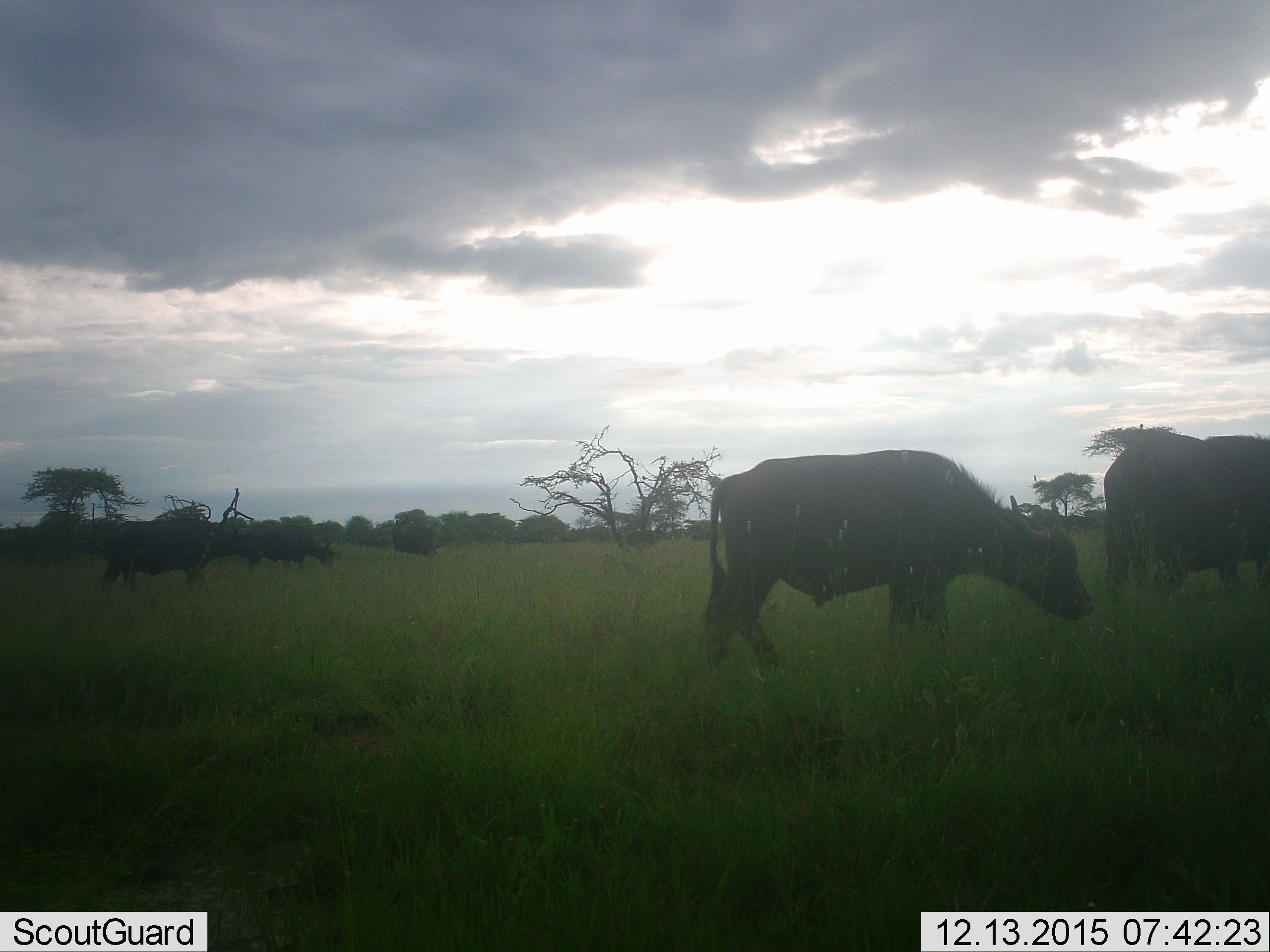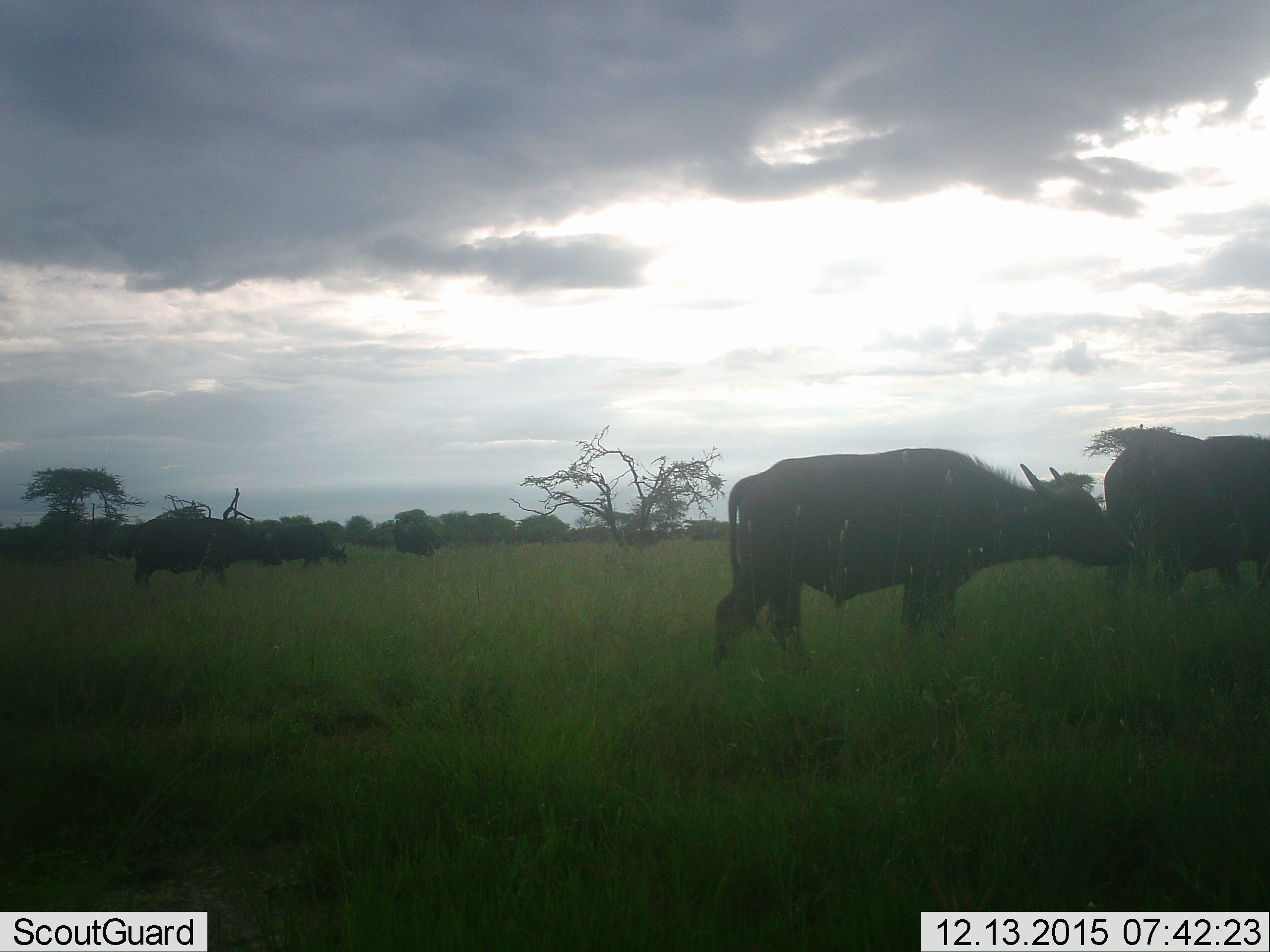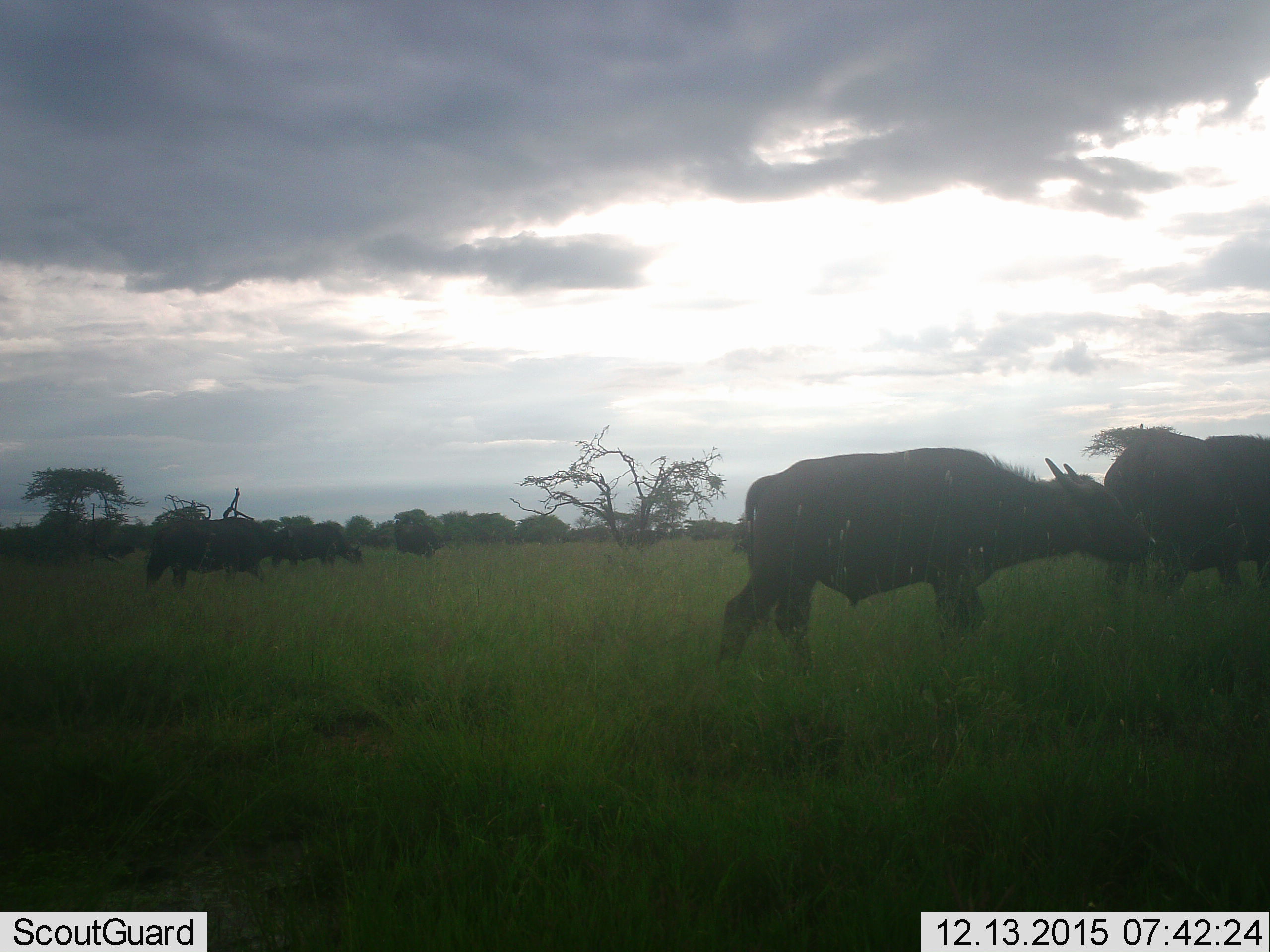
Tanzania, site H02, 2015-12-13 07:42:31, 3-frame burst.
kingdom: Animalia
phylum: Chordata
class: Mammalia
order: Artiodactyla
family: Bovidae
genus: Syncerus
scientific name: Syncerus caffer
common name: cape buffalo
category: buffalo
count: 5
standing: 20%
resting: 0%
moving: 90%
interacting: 10%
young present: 10%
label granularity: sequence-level